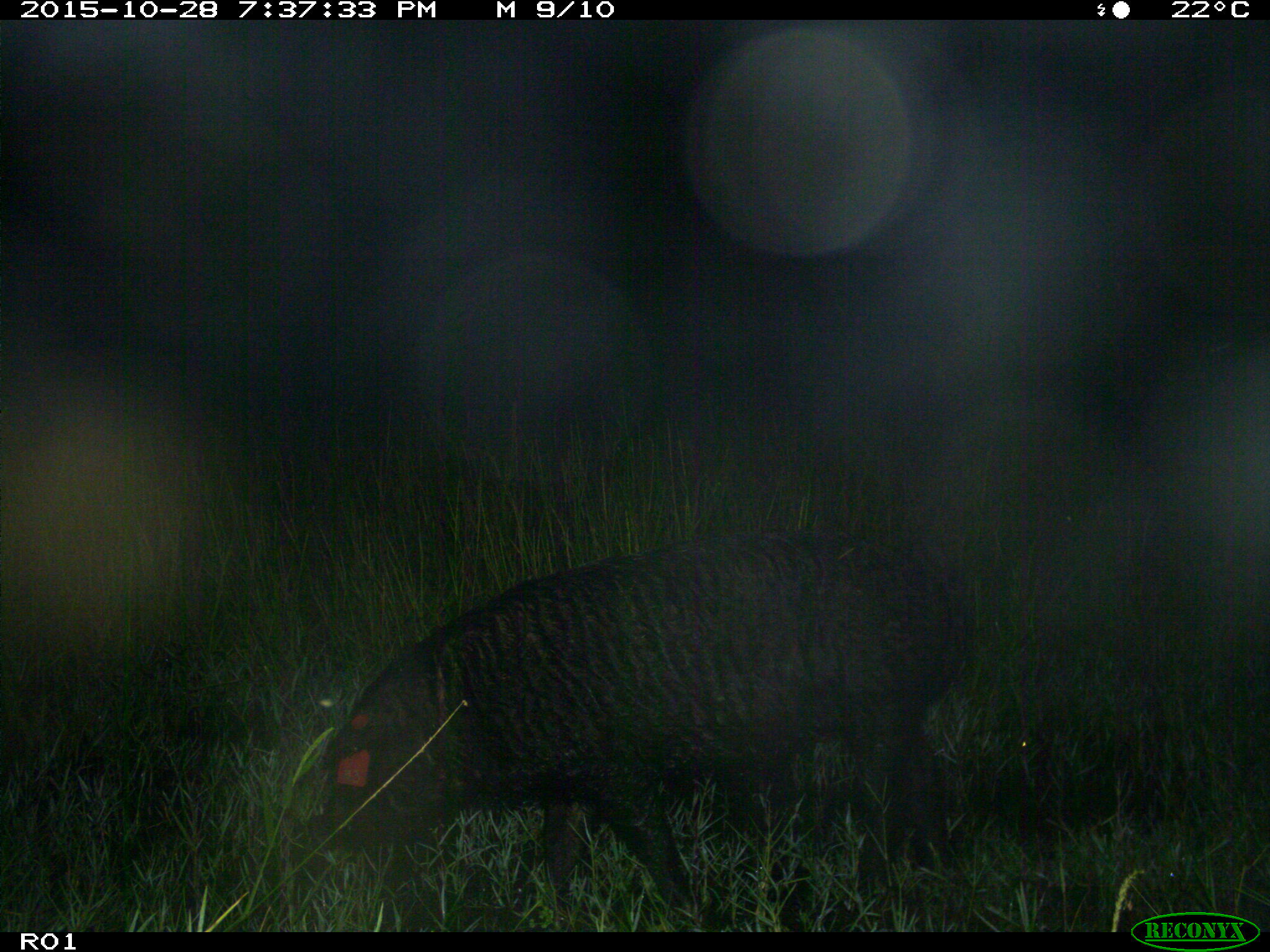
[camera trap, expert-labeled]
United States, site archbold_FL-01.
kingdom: Animalia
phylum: Chordata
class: Mammalia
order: Artiodactyla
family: Suidae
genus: Sus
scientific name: Sus scrofa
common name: wild boar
Sus scrofa (wild boar).